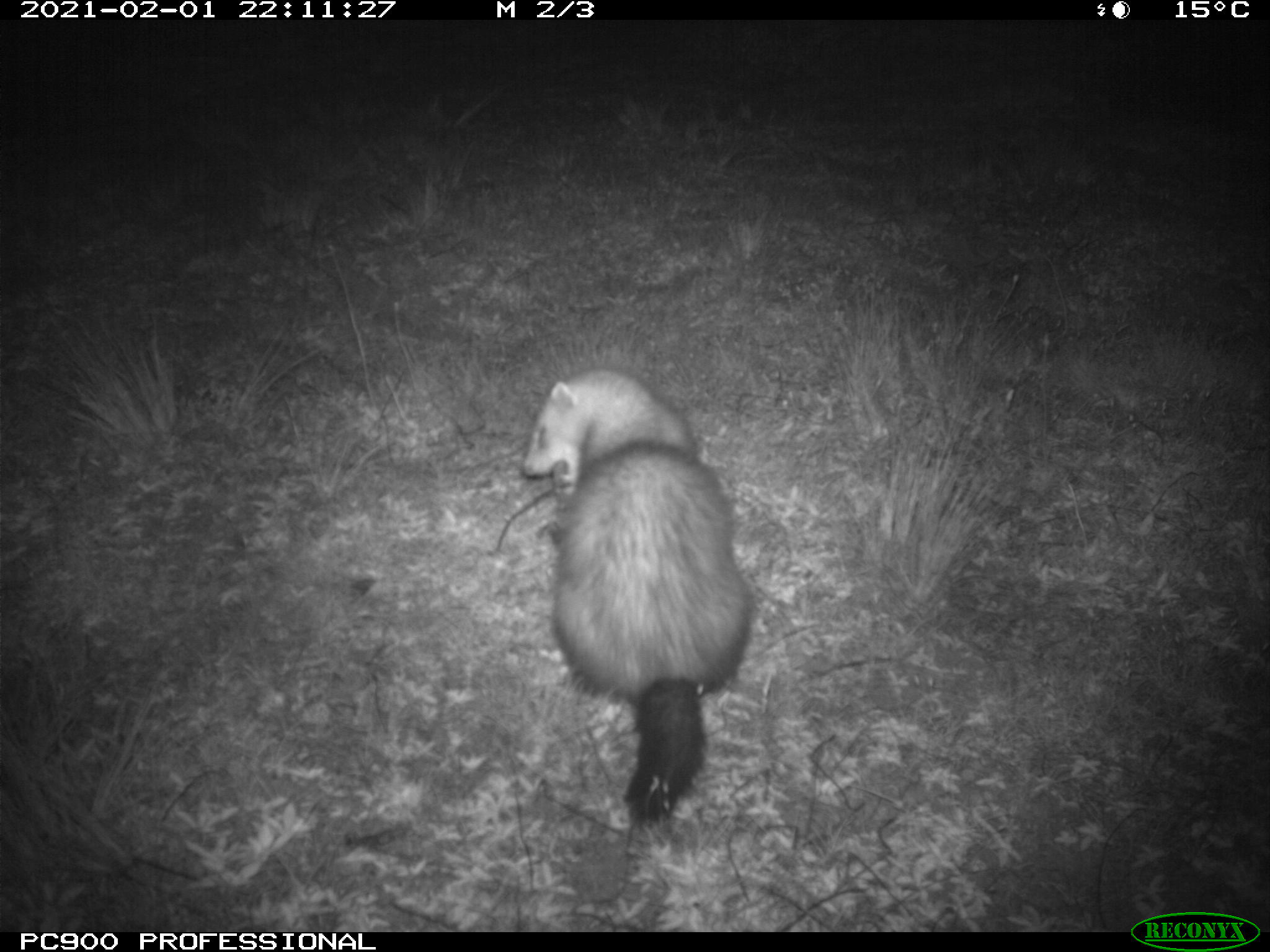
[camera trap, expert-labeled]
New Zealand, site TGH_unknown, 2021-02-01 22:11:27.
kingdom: Animalia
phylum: Chordata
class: Mammalia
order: Carnivora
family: Mustelidae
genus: Mustela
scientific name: Mustela furo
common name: ferret